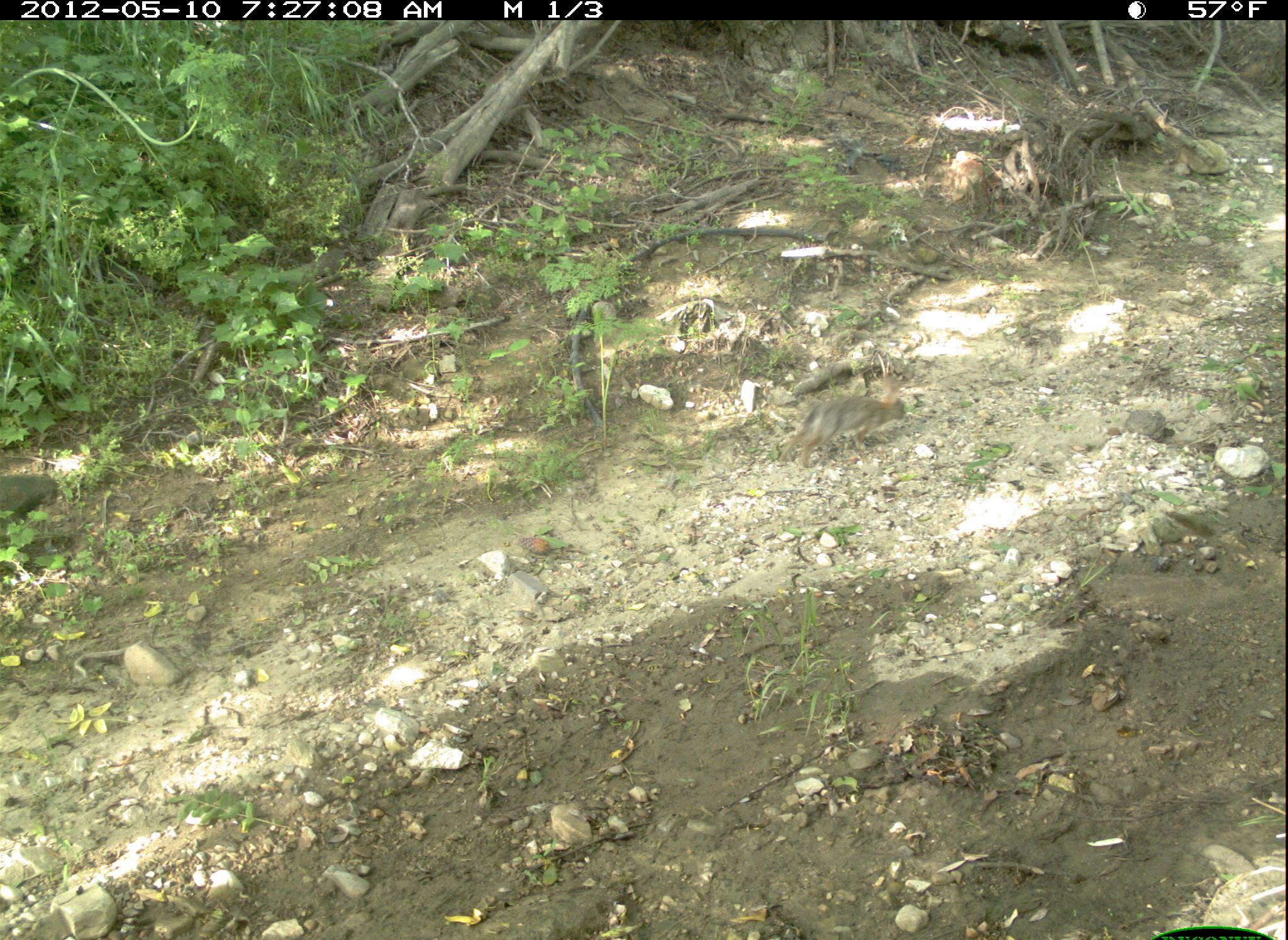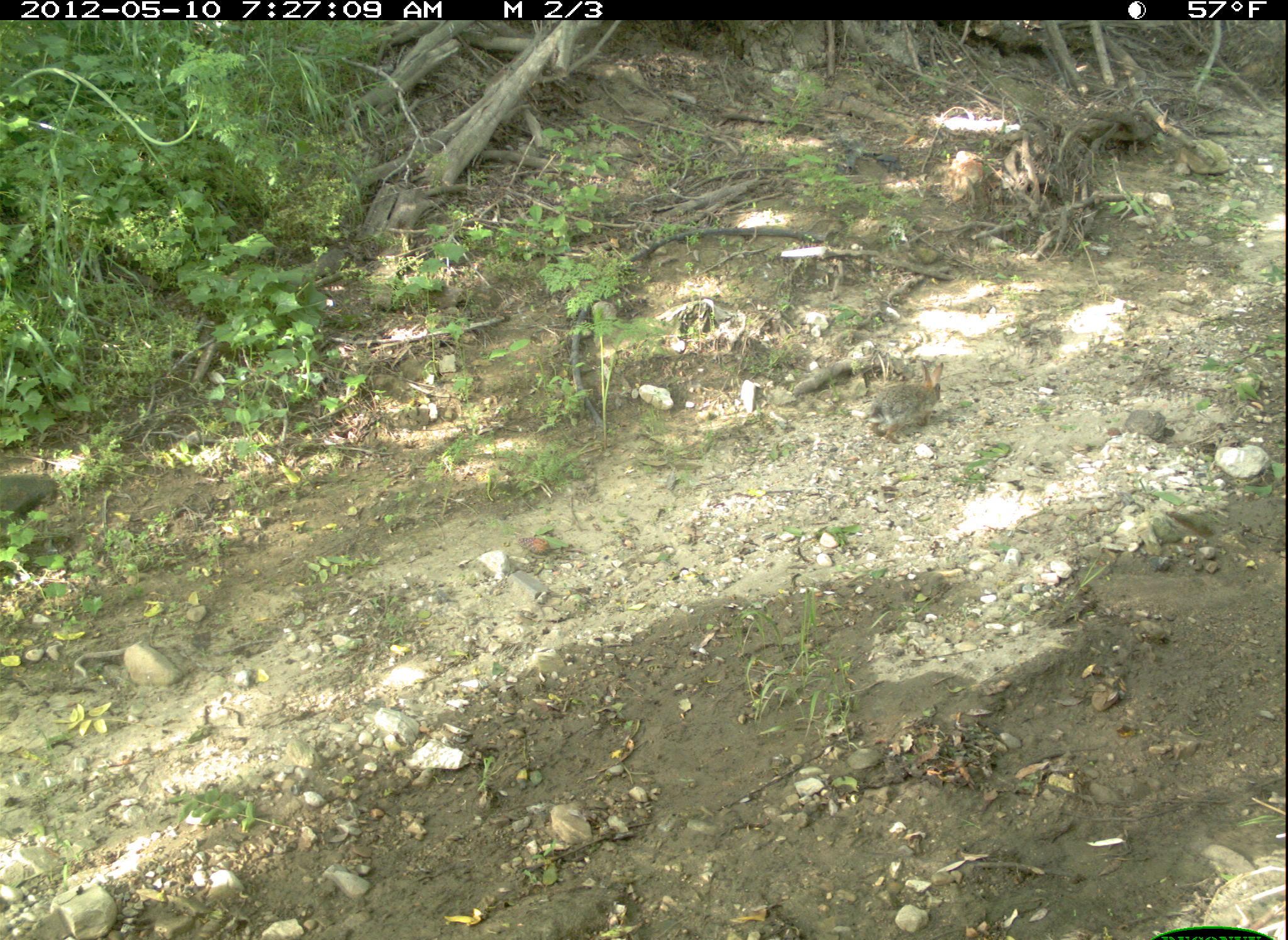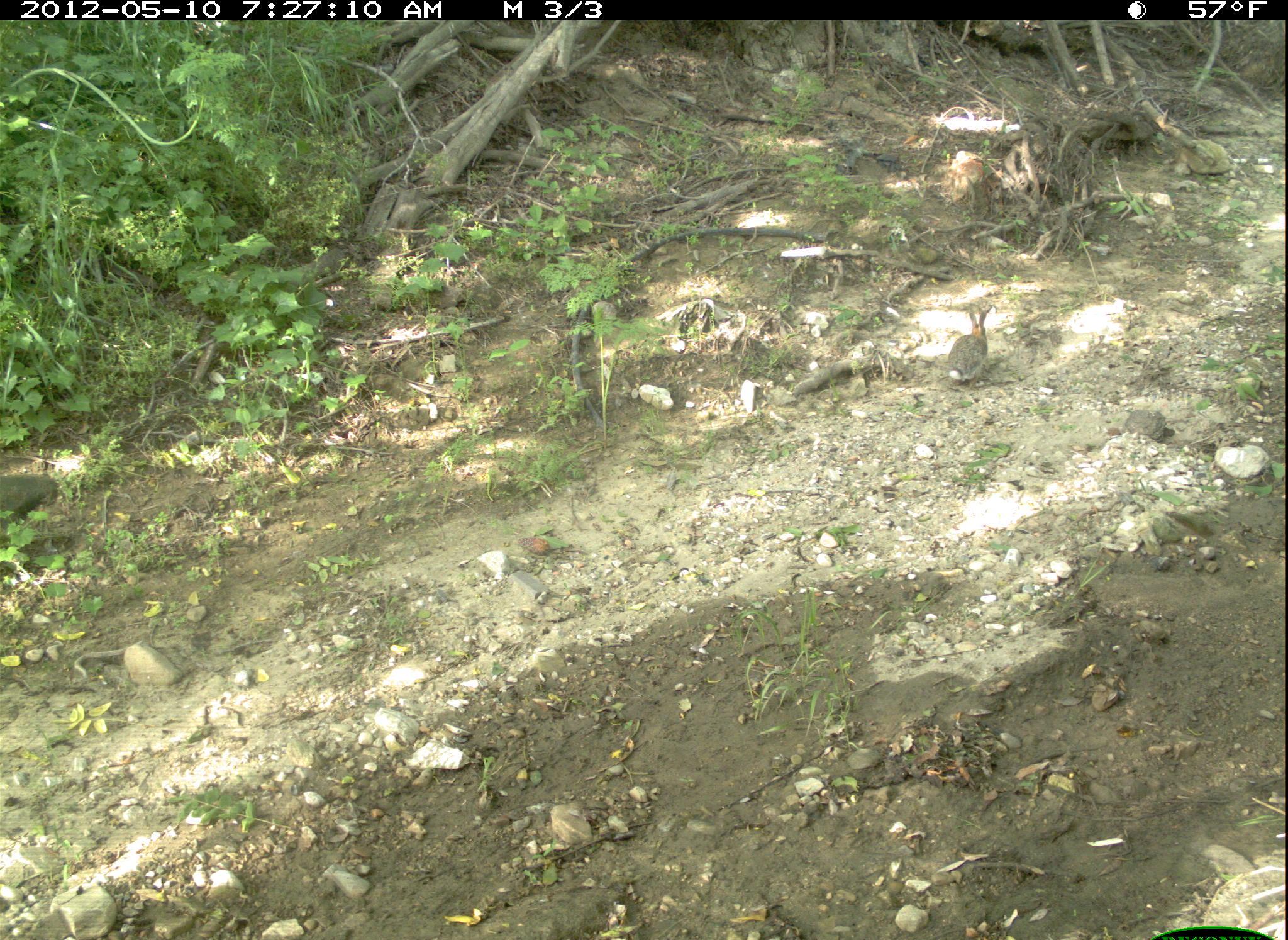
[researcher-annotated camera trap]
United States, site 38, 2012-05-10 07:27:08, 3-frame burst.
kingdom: Animalia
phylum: Chordata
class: Mammalia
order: Lagomorpha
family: Leporidae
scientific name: Leporidae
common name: rabbits and hares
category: rabbit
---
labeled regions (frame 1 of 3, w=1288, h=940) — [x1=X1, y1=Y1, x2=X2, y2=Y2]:
rabbit: [x1=774, y1=366, x2=913, y2=477]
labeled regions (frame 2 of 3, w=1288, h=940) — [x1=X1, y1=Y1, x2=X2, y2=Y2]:
rabbit: [x1=862, y1=357, x2=951, y2=444]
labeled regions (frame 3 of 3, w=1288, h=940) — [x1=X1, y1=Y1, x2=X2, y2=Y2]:
rabbit: [x1=947, y1=300, x2=998, y2=391]